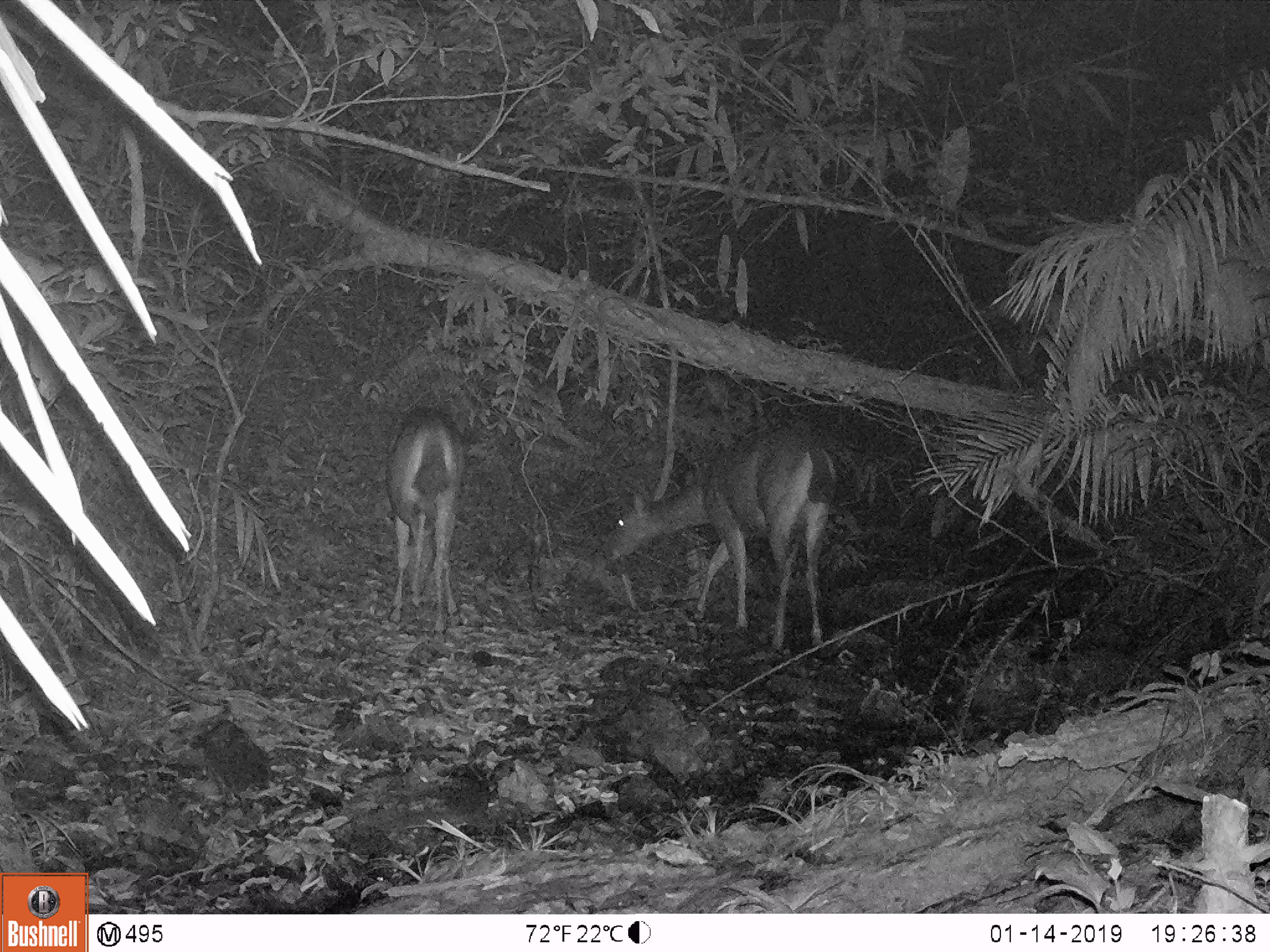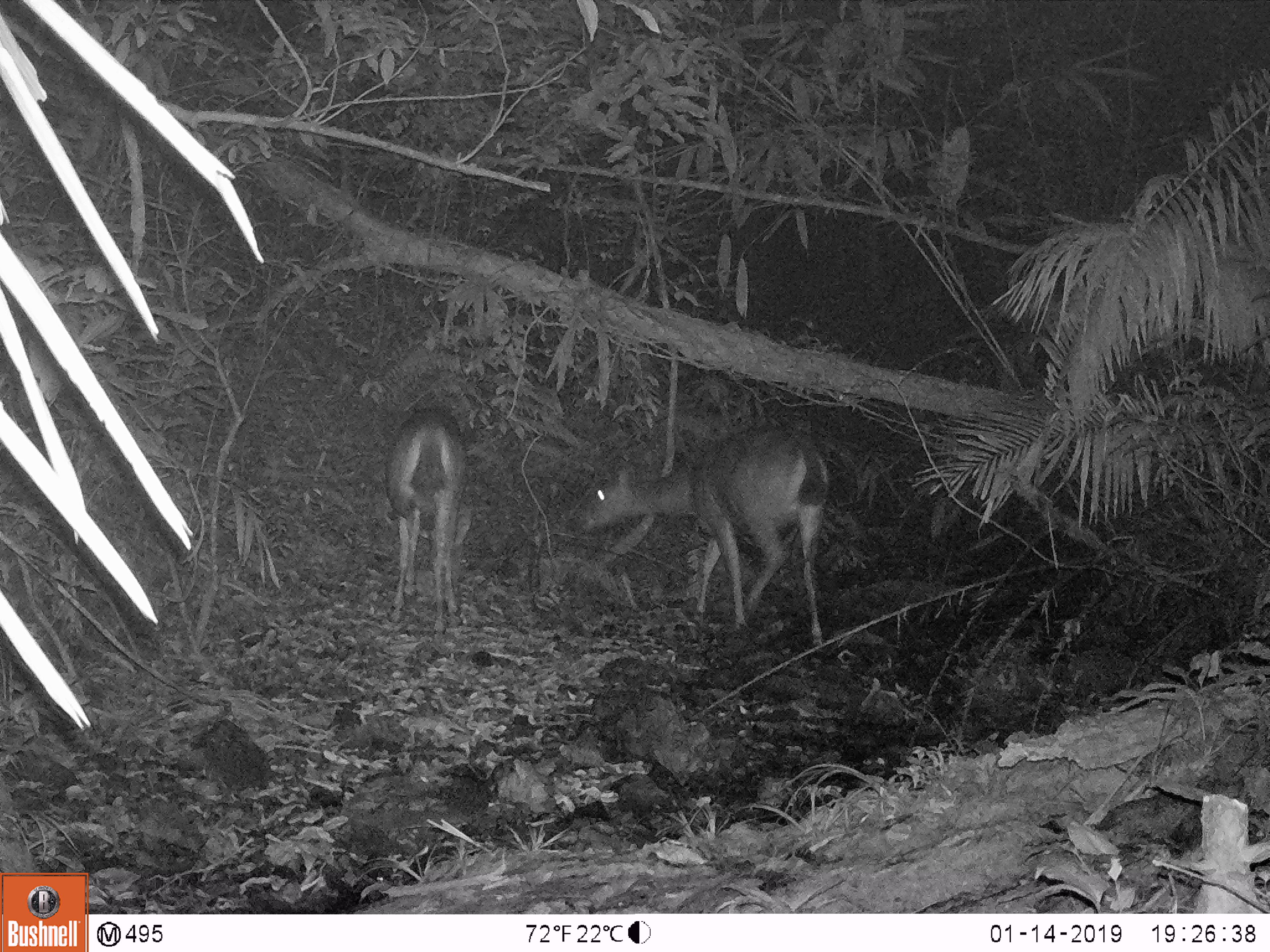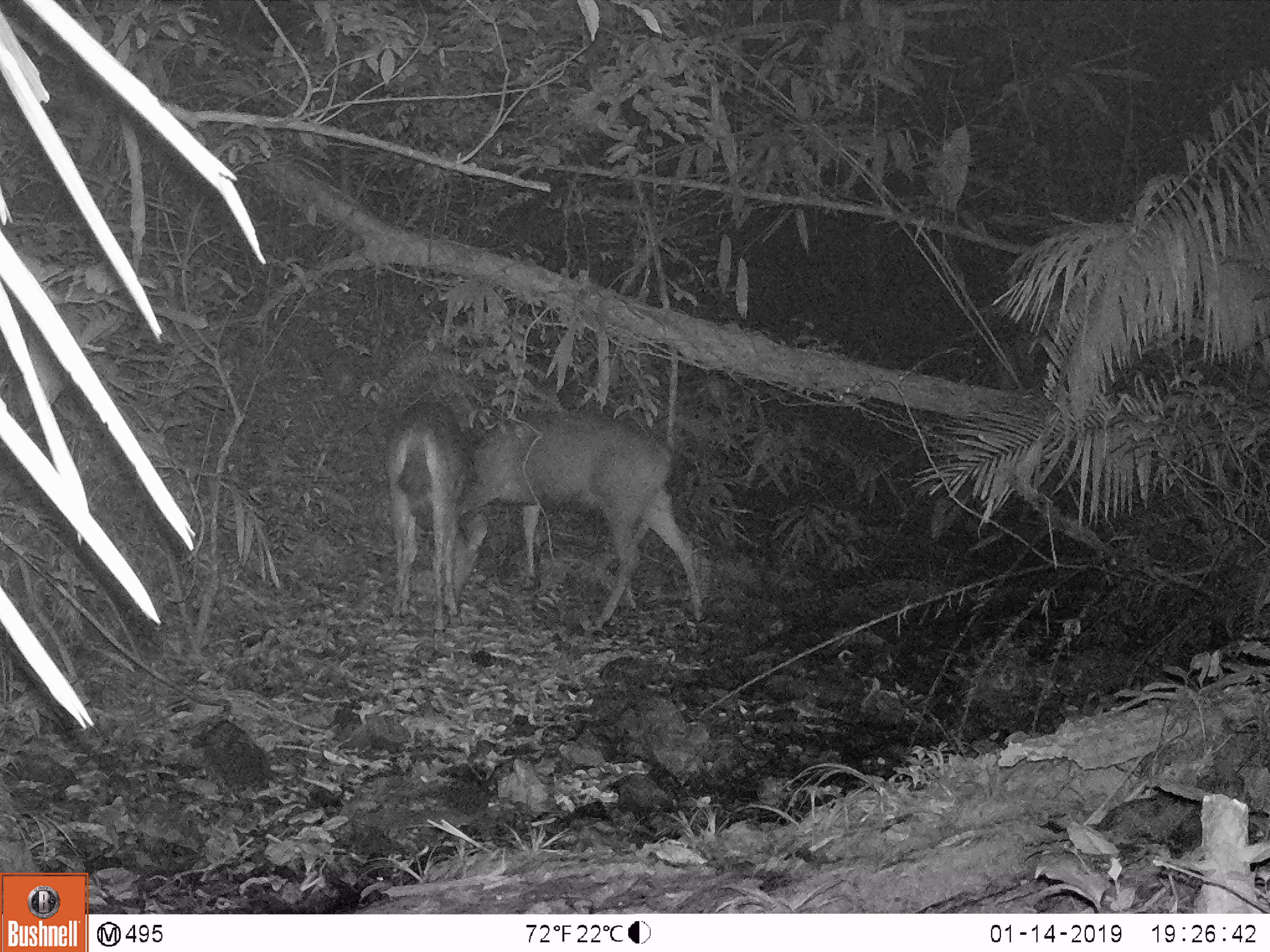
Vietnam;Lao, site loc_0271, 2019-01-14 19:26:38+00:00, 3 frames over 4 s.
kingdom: Animalia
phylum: Chordata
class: Mammalia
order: Artiodactyla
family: Cervidae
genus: Rusa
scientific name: Rusa unicolor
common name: sambar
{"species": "sambar (Rusa unicolor)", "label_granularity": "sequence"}